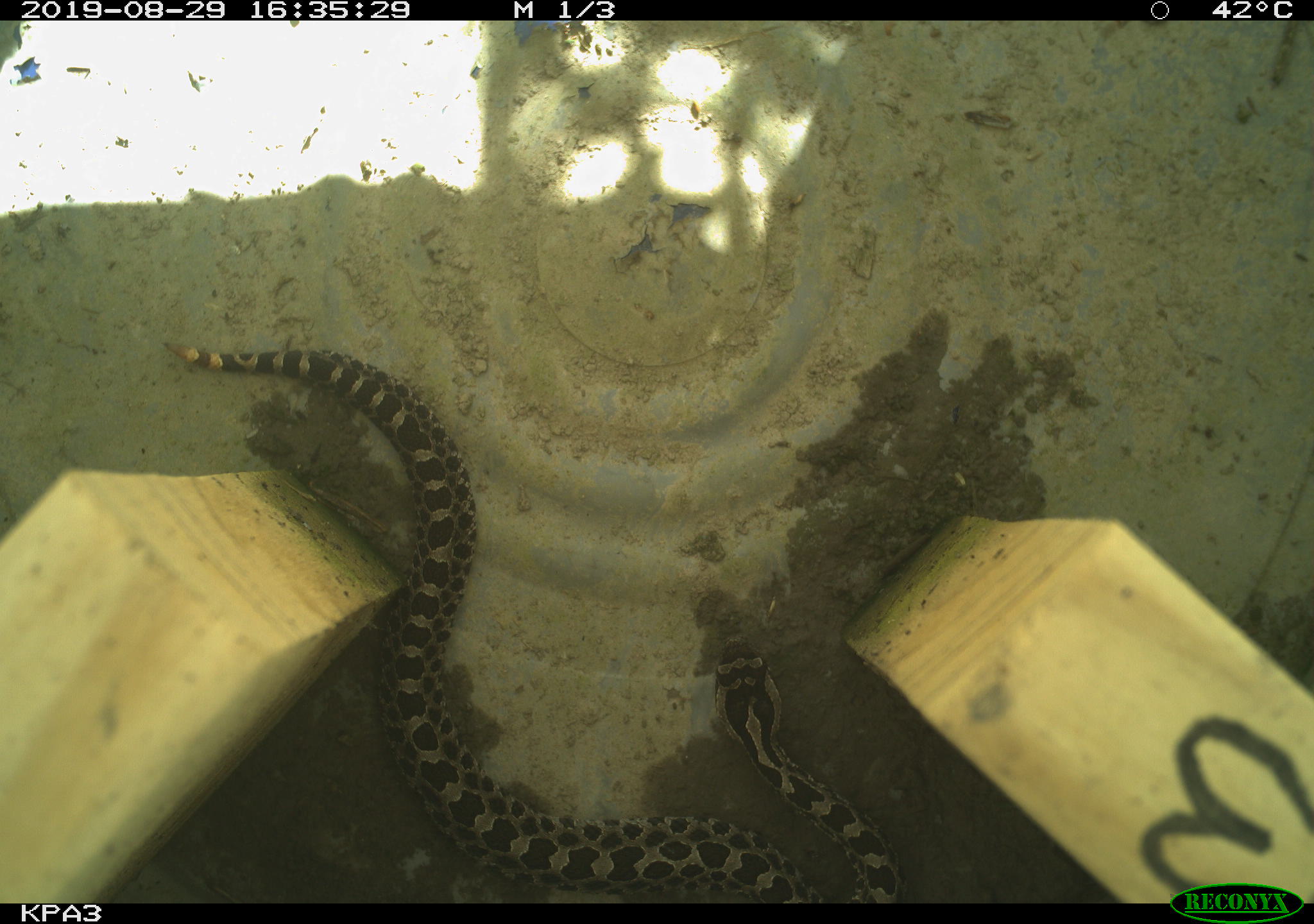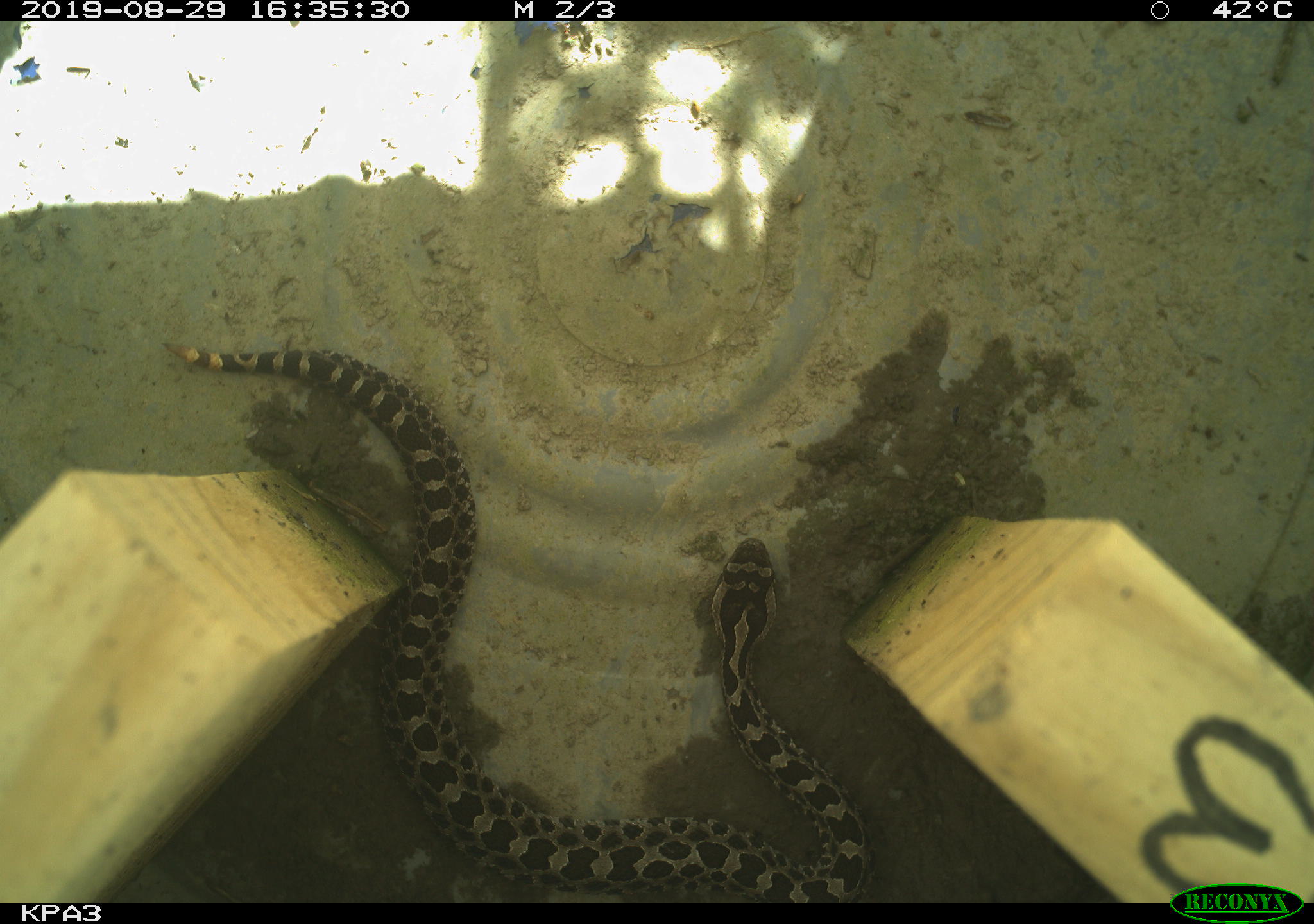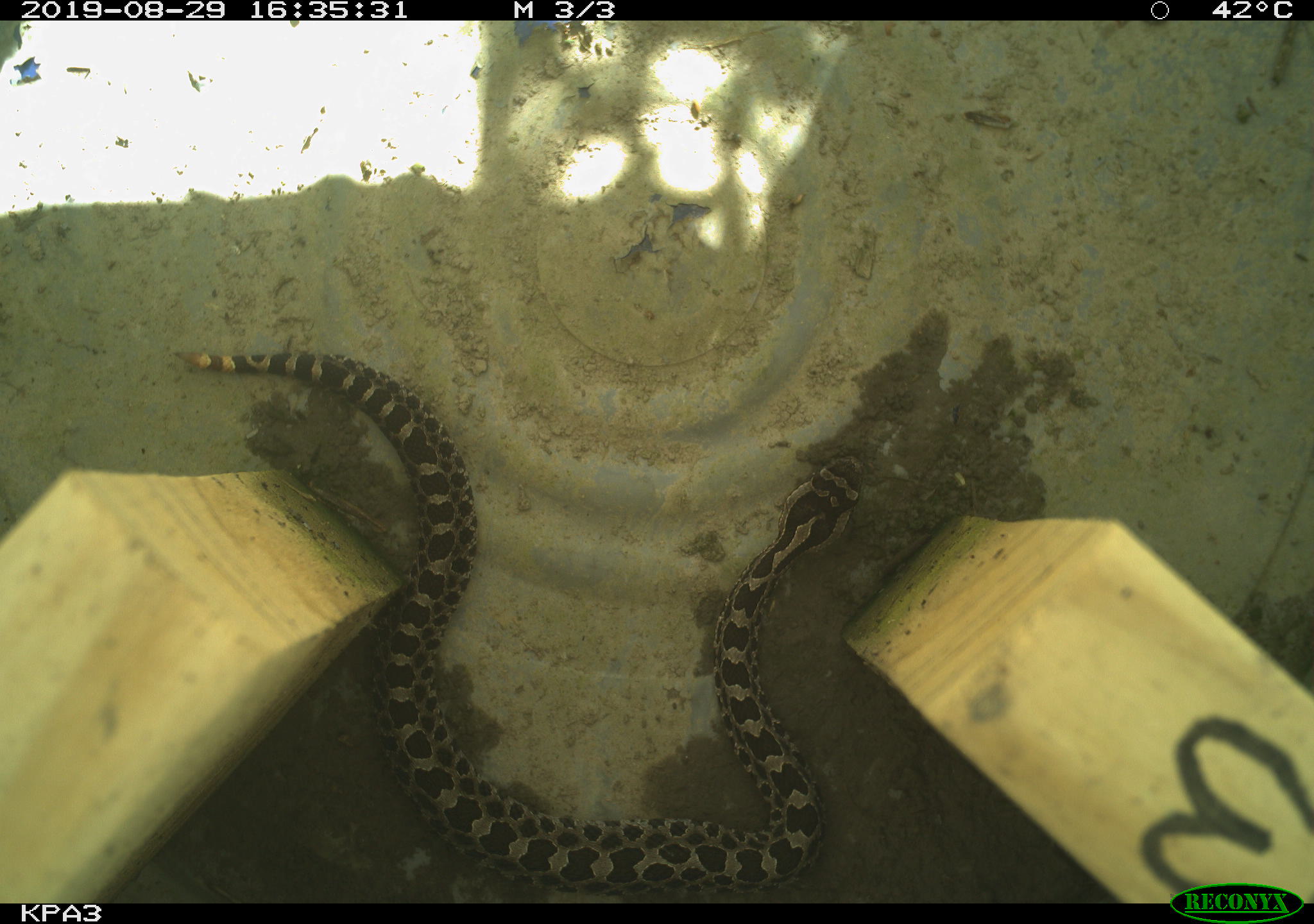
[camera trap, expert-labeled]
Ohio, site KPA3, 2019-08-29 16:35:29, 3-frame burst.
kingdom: Animalia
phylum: Chordata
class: Reptilia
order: Squamata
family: Viperidae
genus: Sistrurus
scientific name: Sistrurus catenatus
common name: eastern massasauga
Eastern massasauga (Sistrurus catenatus).